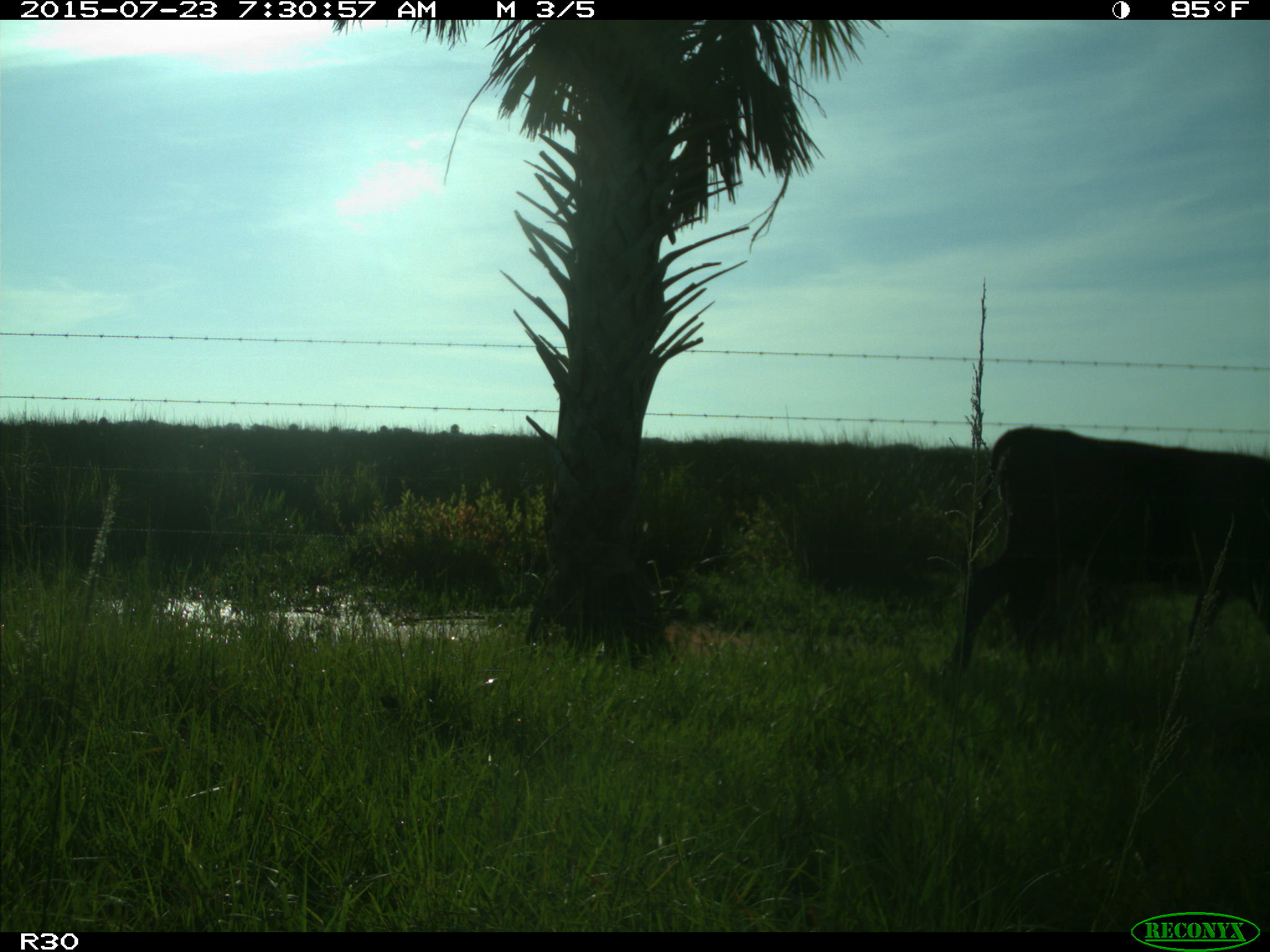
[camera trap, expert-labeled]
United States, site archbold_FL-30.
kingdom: Animalia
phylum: Chordata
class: Mammalia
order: Artiodactyla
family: Bovidae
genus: Bos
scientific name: Bos taurus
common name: domestic cow